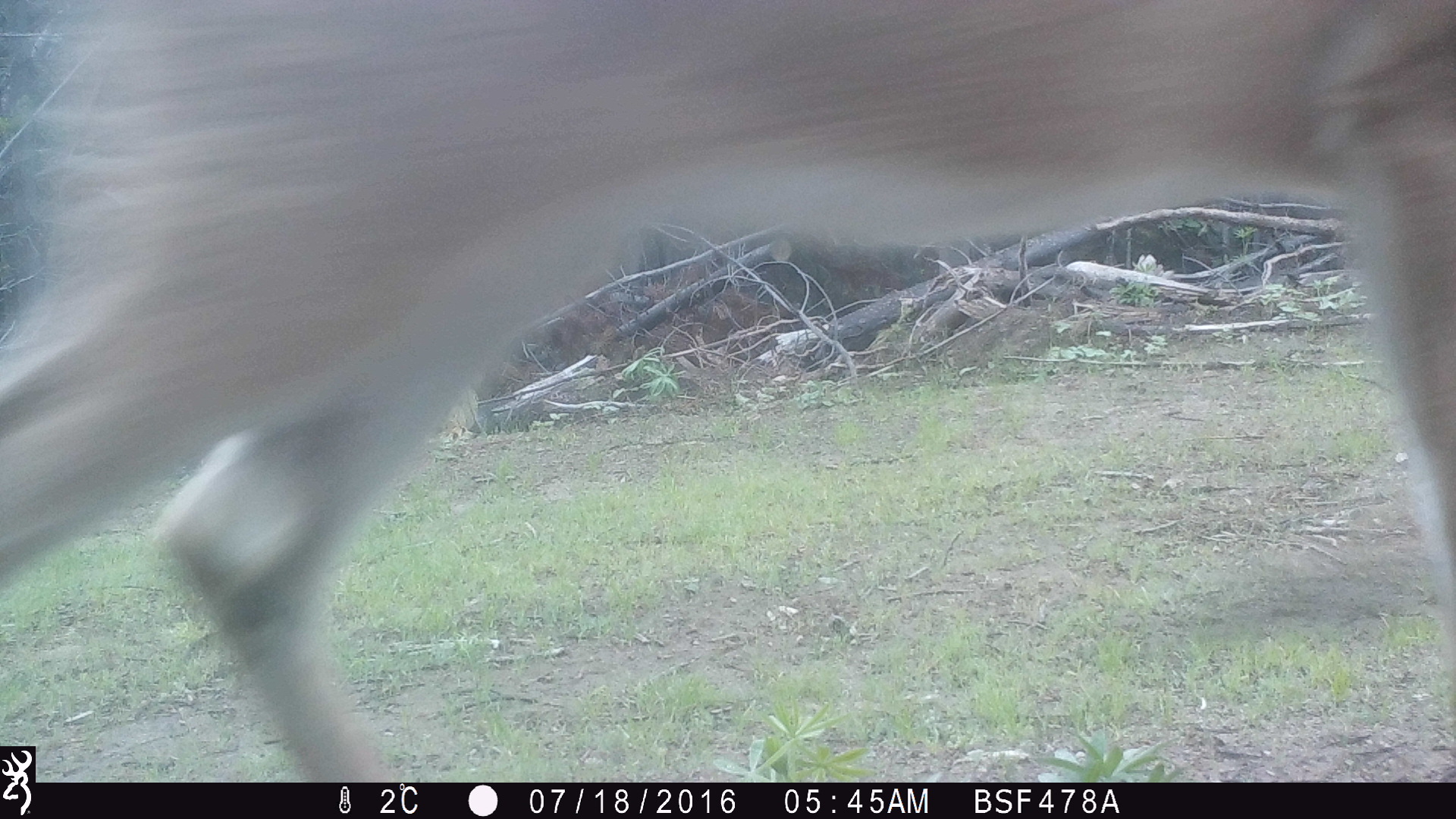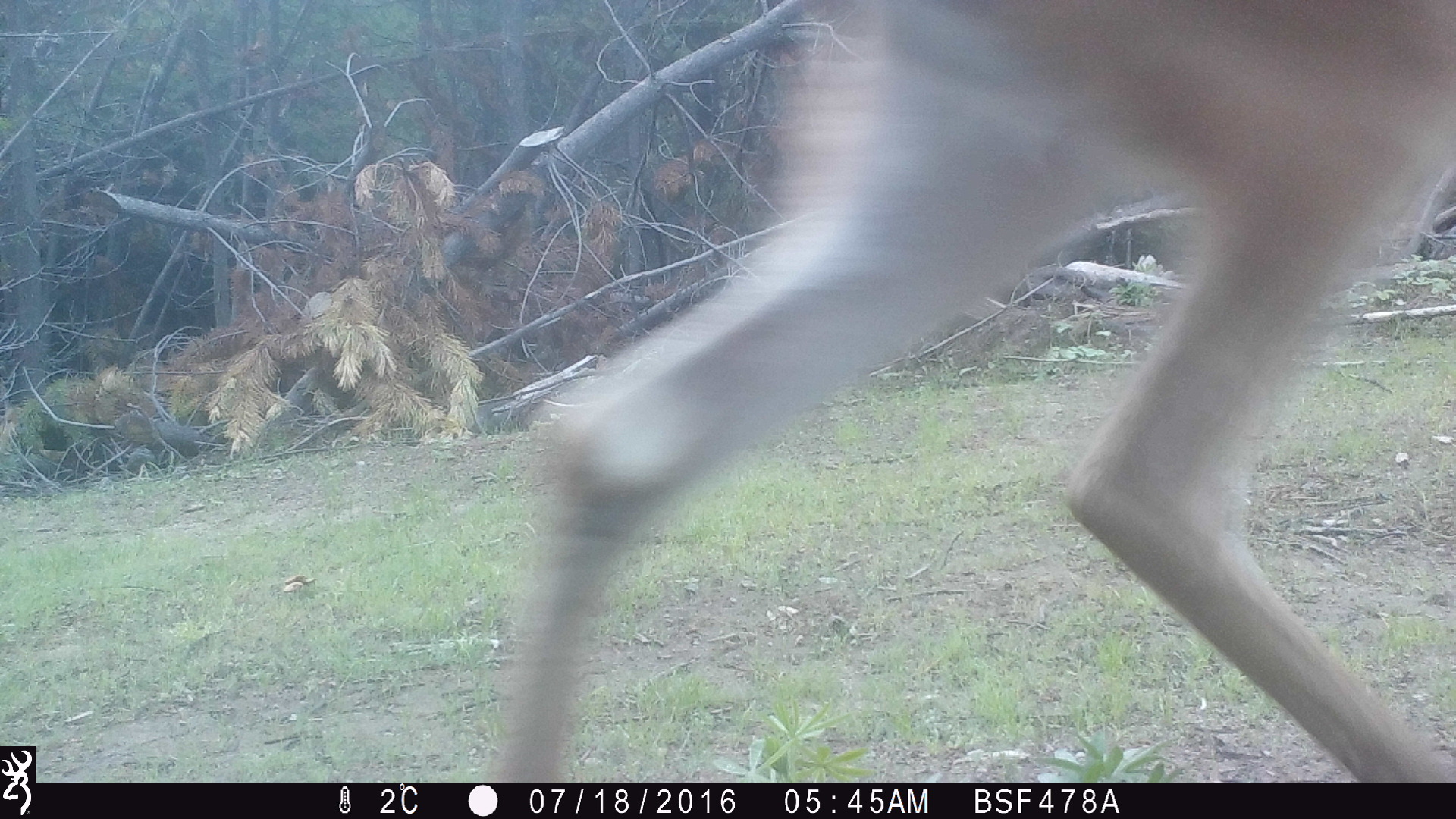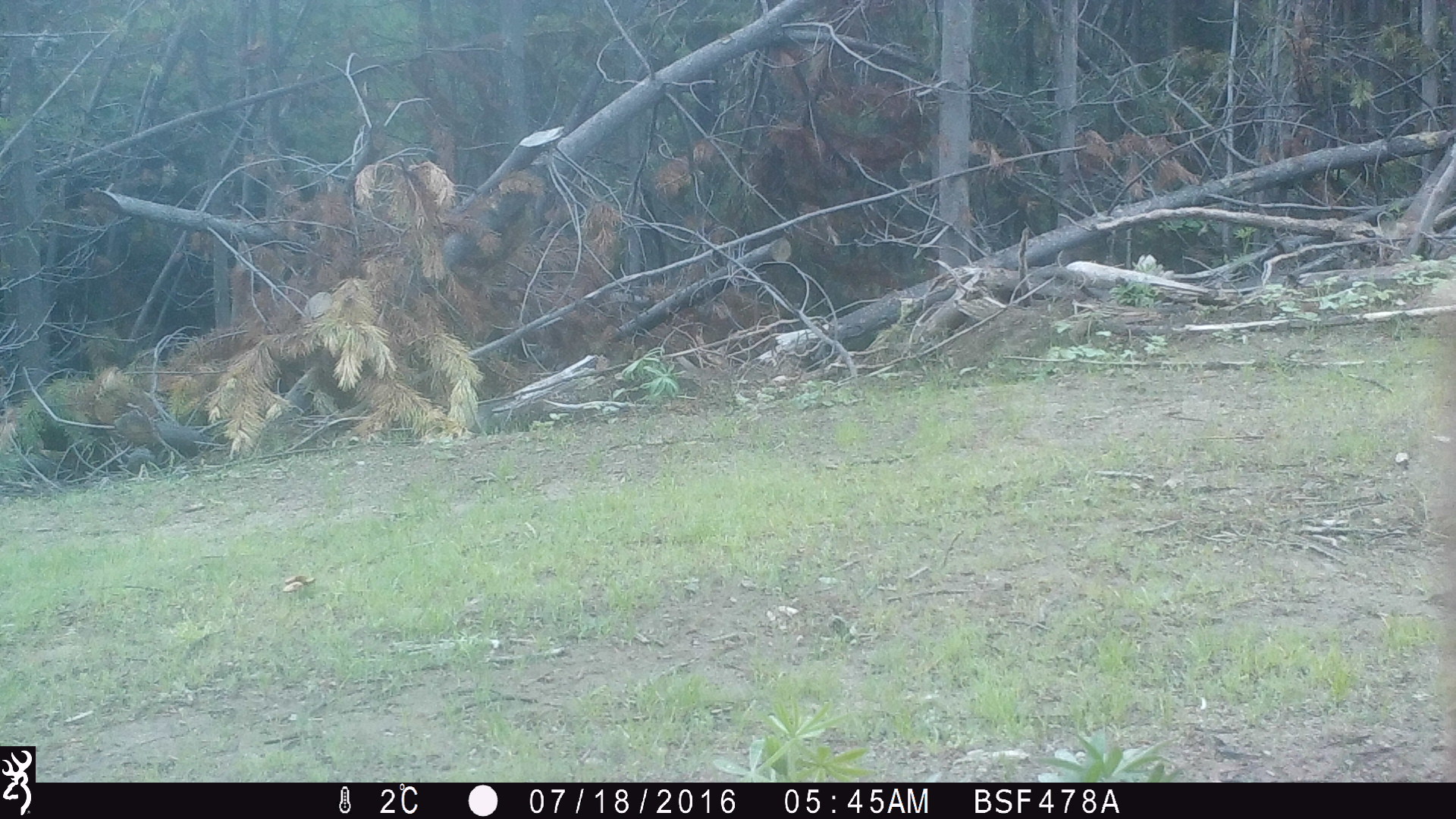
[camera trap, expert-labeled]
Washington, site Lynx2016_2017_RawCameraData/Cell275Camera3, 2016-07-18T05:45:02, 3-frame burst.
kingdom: Animalia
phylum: Chordata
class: Mammalia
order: Artiodactyla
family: Cervidae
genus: Odocoileus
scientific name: Odocoileus hemionus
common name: mule deer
Odocoileus hemionus (mule deer). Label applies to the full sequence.